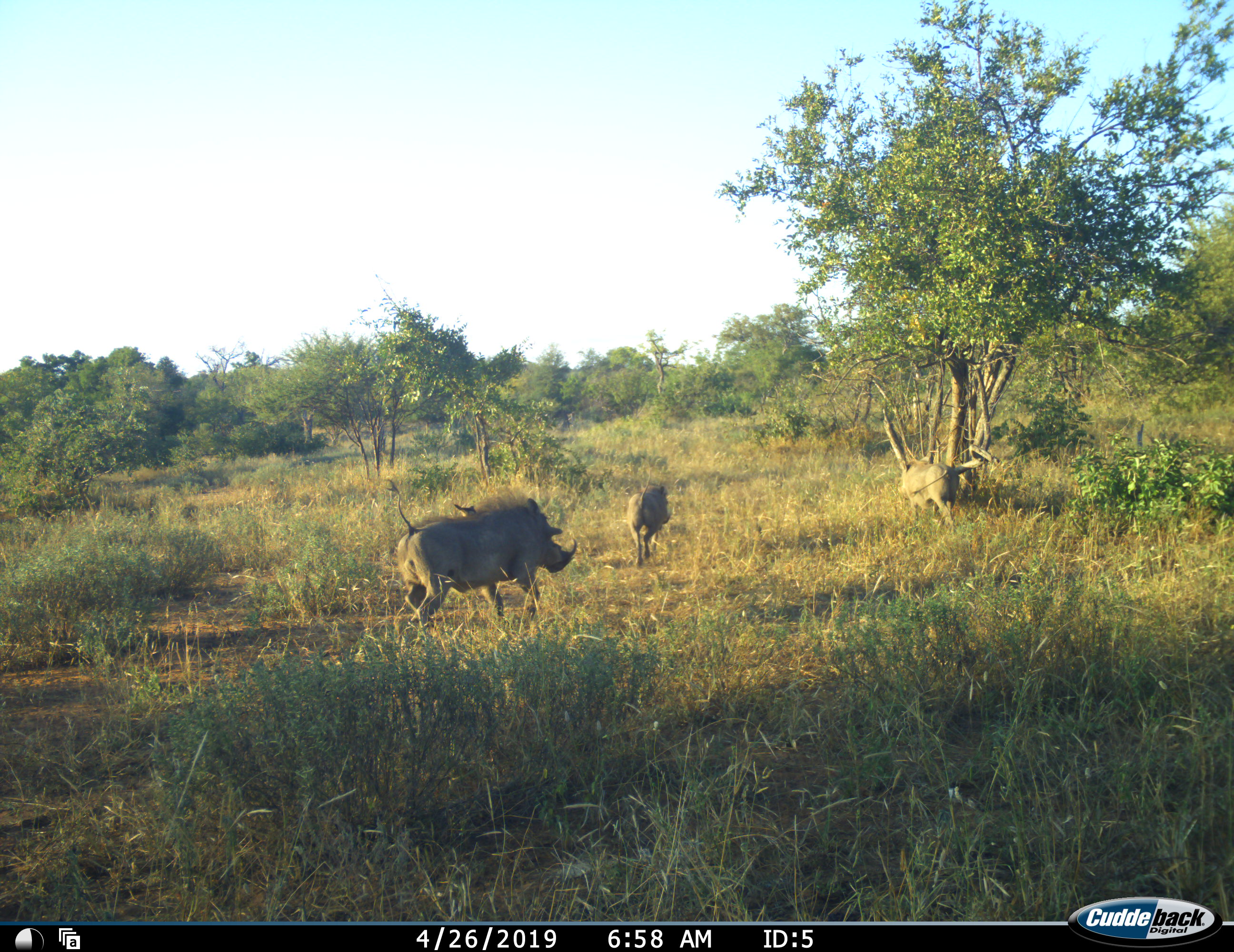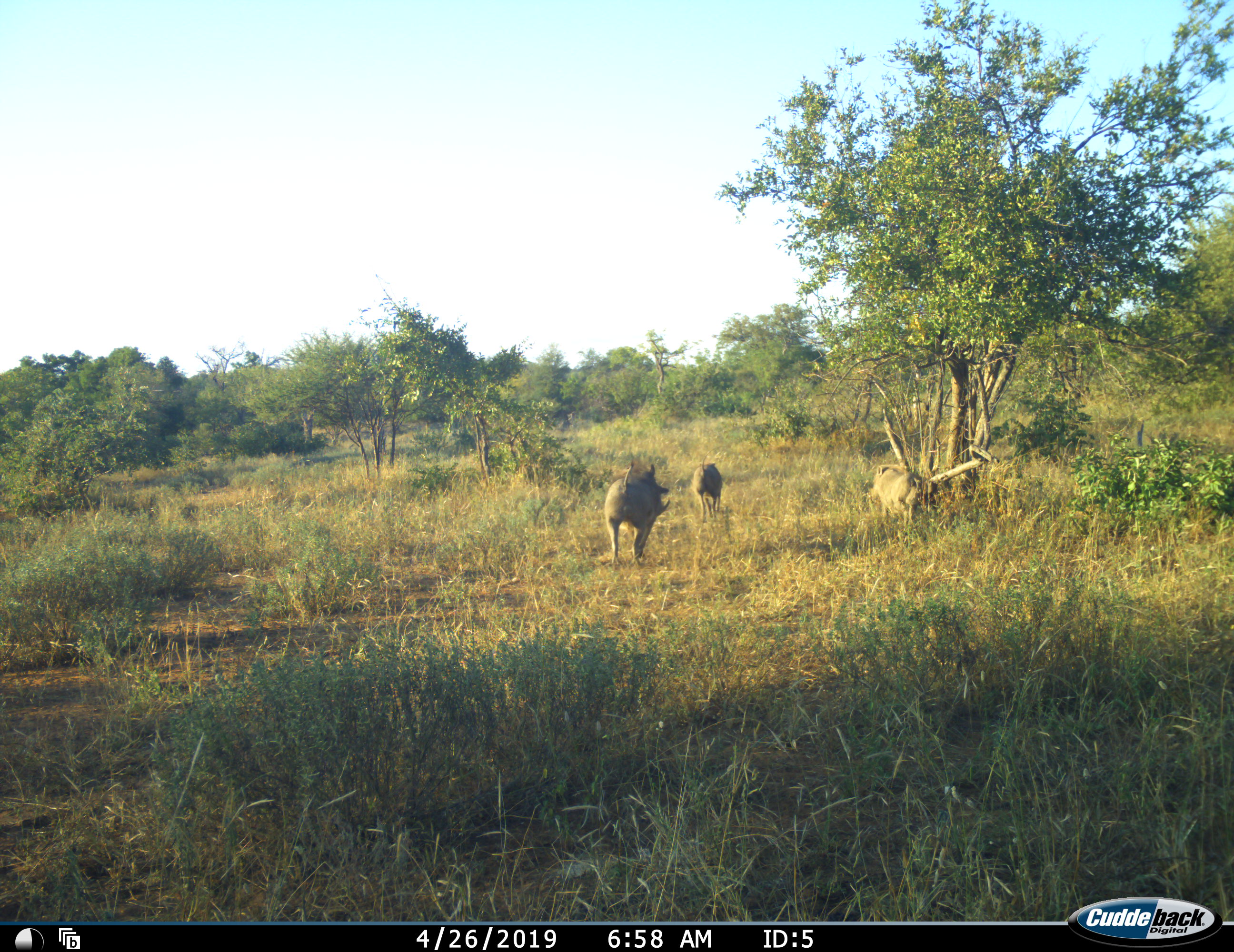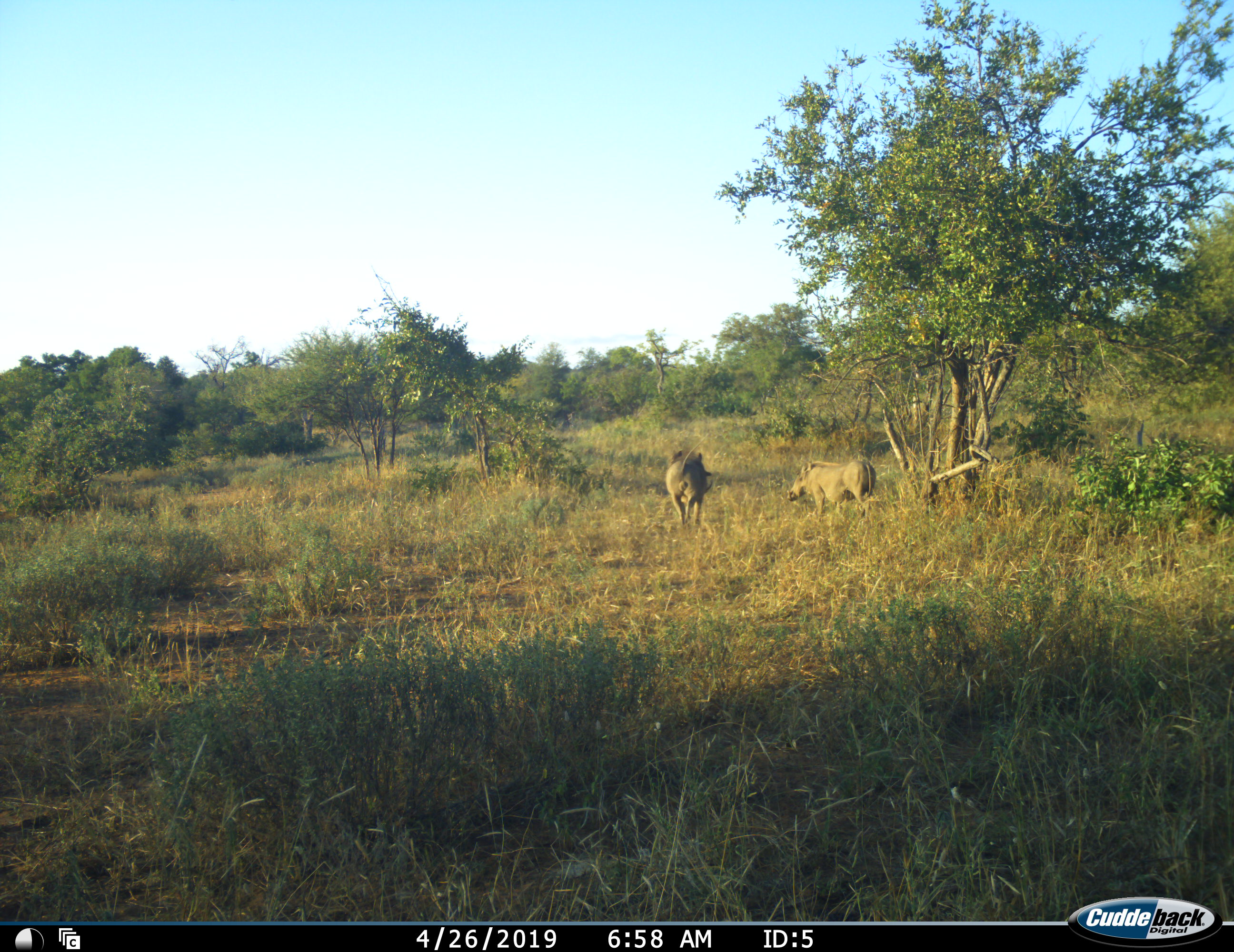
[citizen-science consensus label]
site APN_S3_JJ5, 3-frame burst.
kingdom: Animalia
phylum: Chordata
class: Mammalia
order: Artiodactyla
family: Suidae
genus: Phacochoerus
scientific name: Phacochoerus africanus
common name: warthog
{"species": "warthog (Phacochoerus africanus)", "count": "3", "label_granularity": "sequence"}